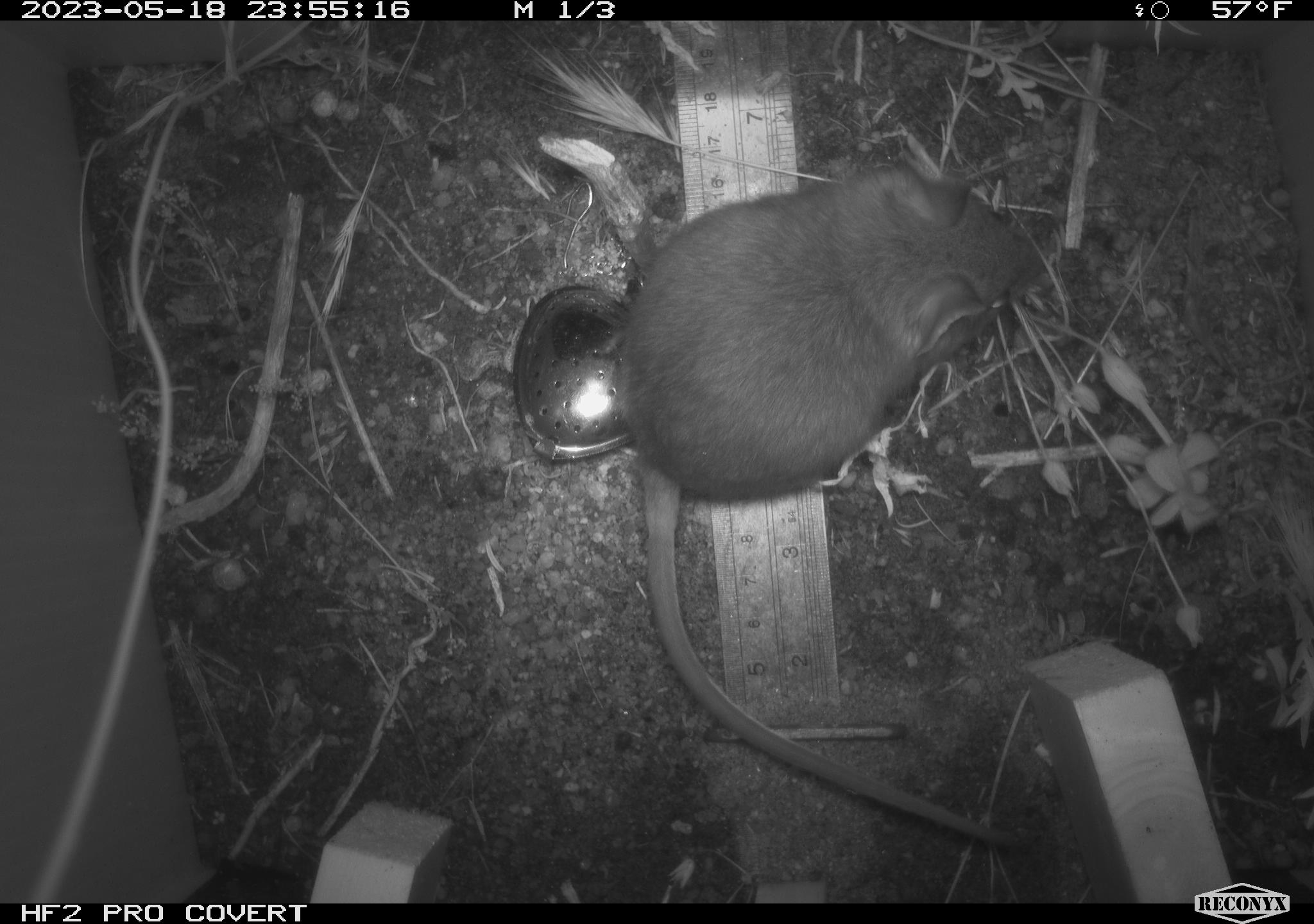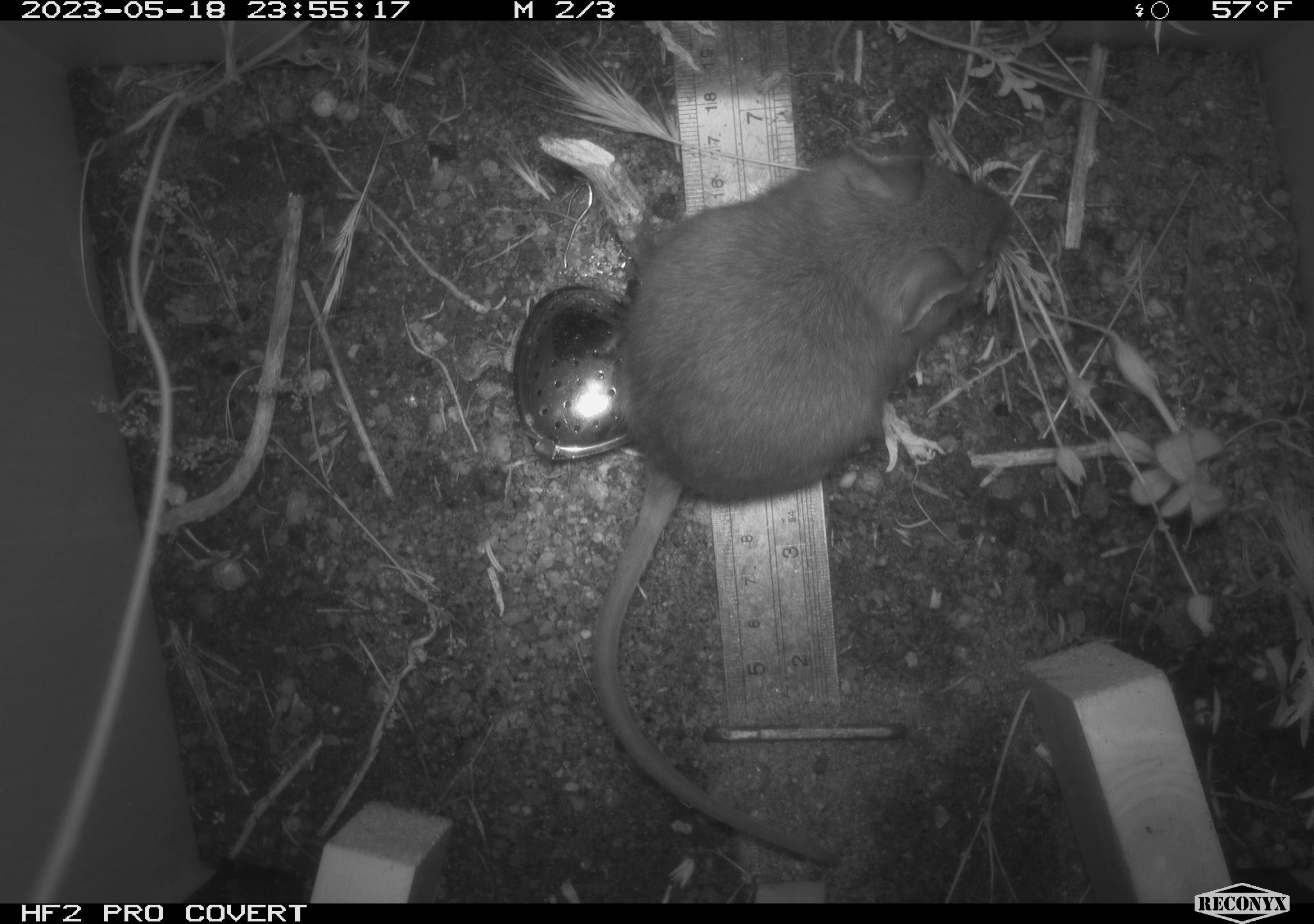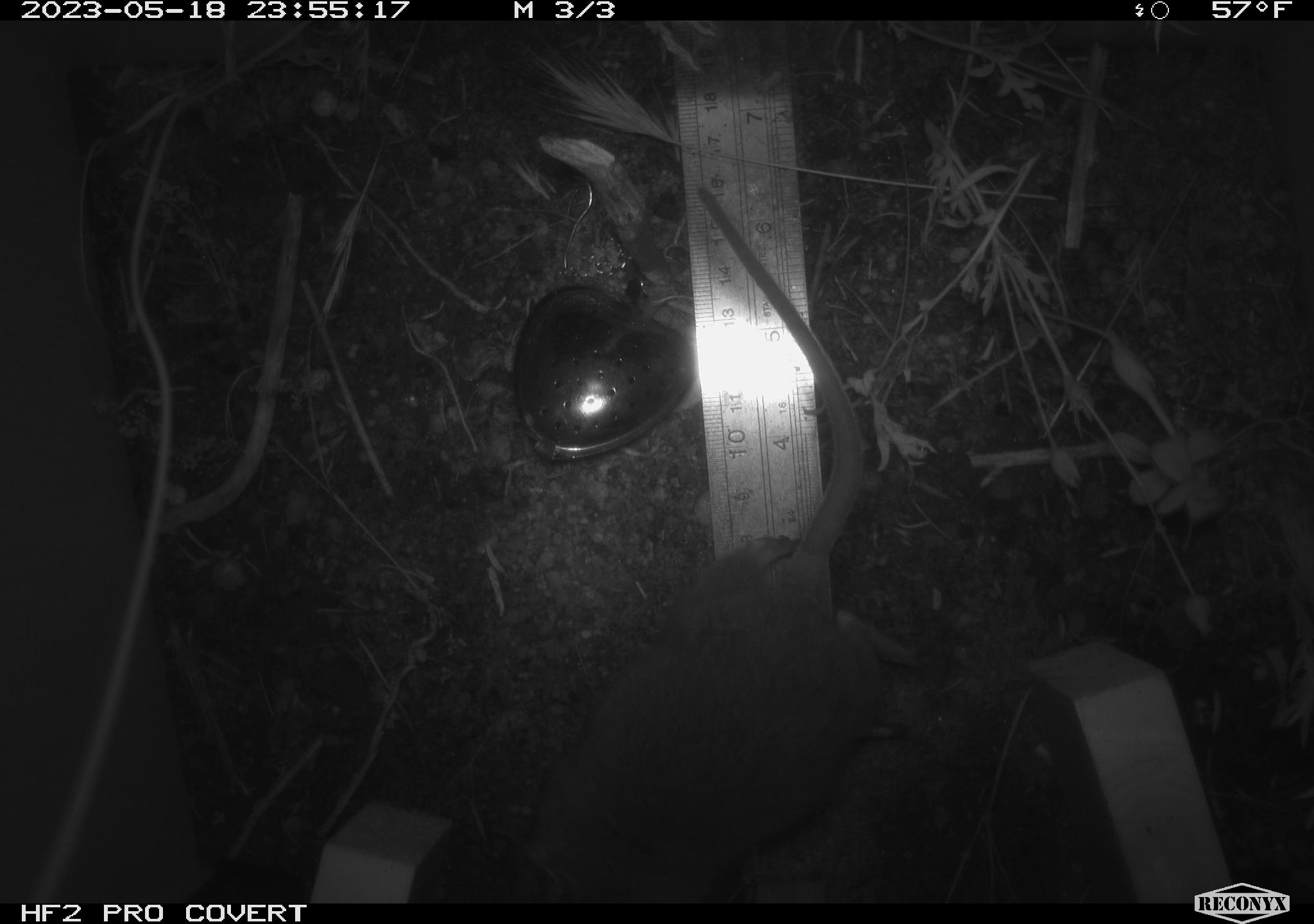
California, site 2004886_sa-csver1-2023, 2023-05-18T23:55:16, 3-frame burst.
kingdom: Animalia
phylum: Chordata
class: Mammalia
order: Rodentia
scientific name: Rodentia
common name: mouse species